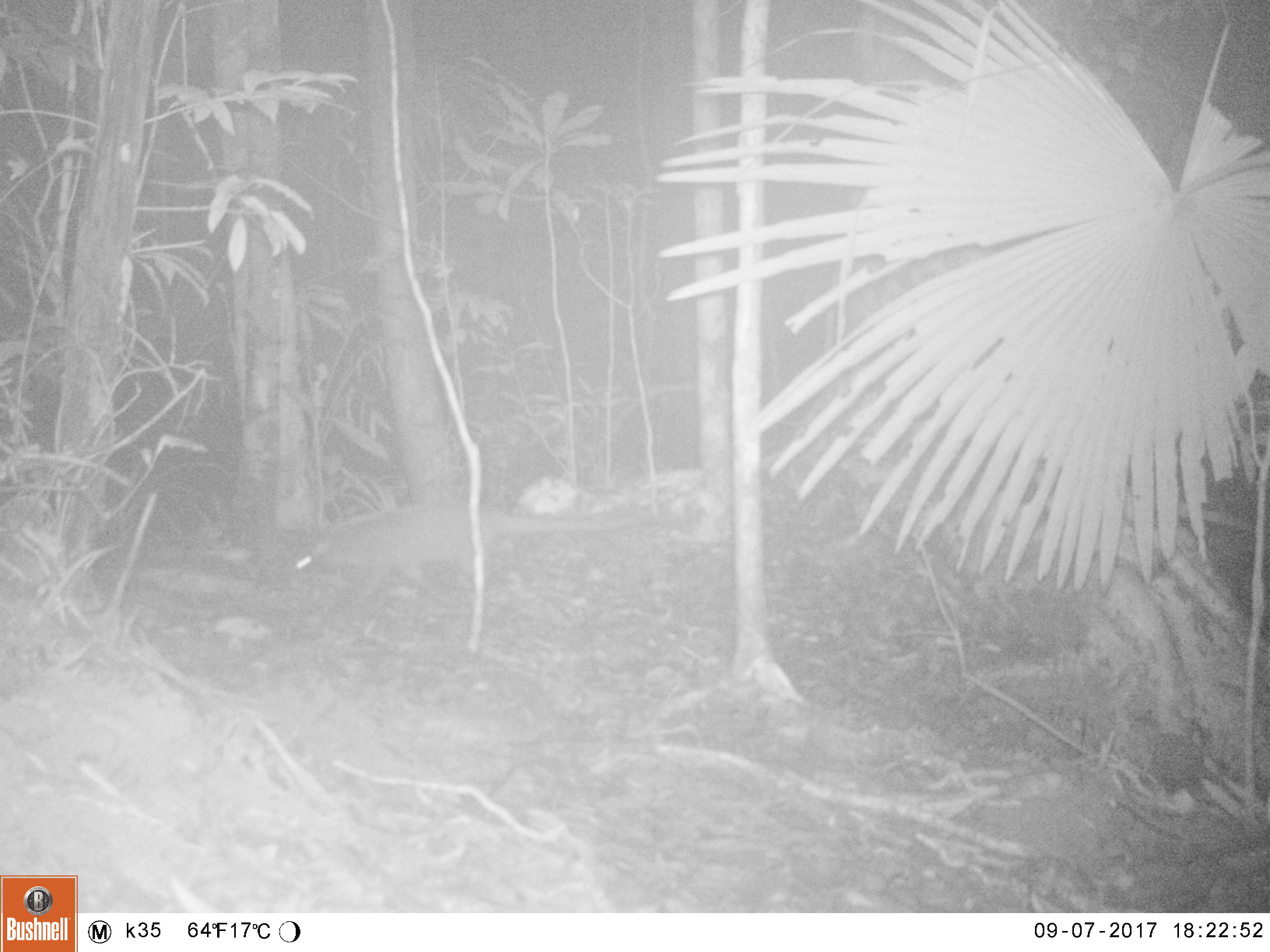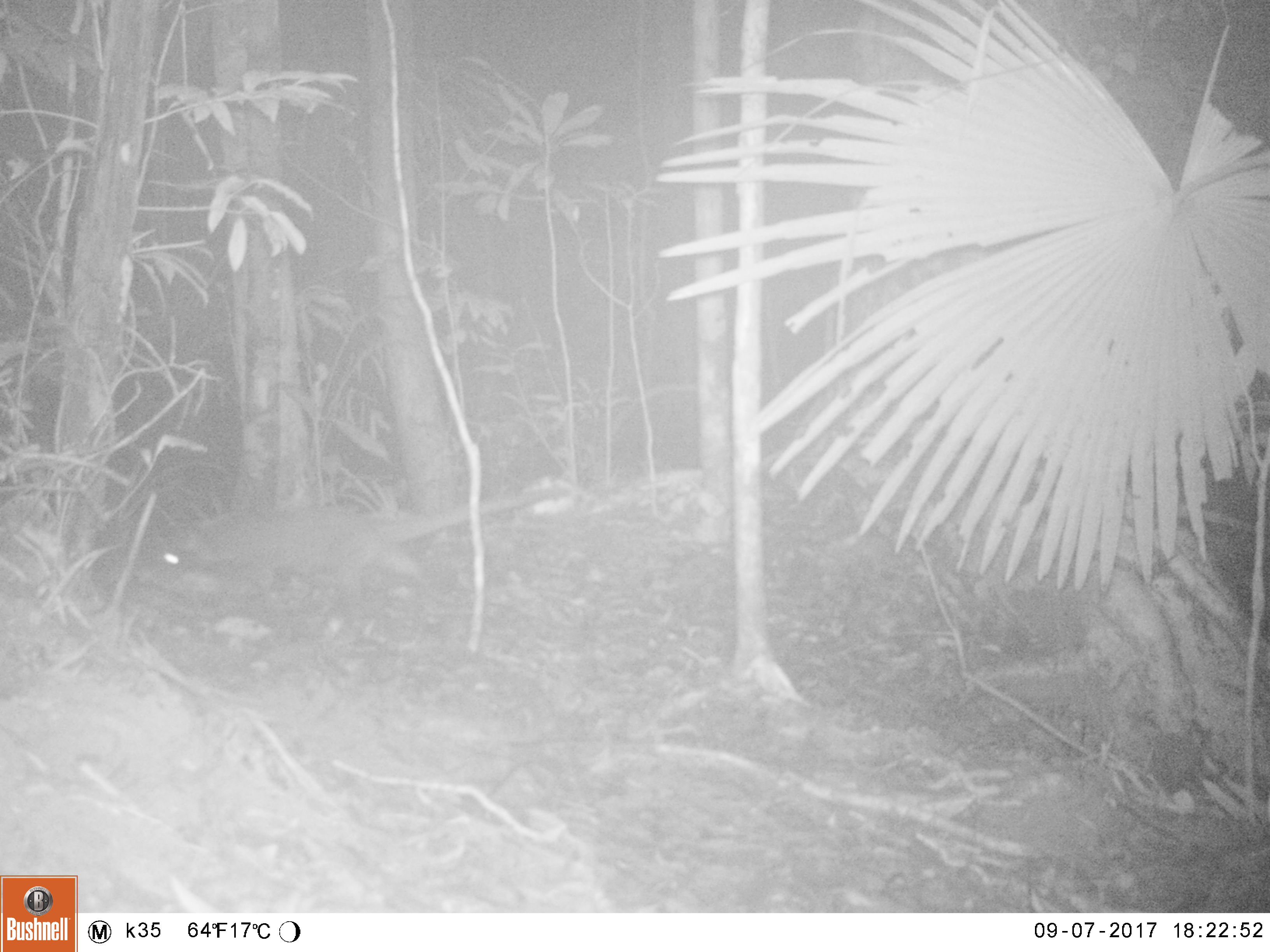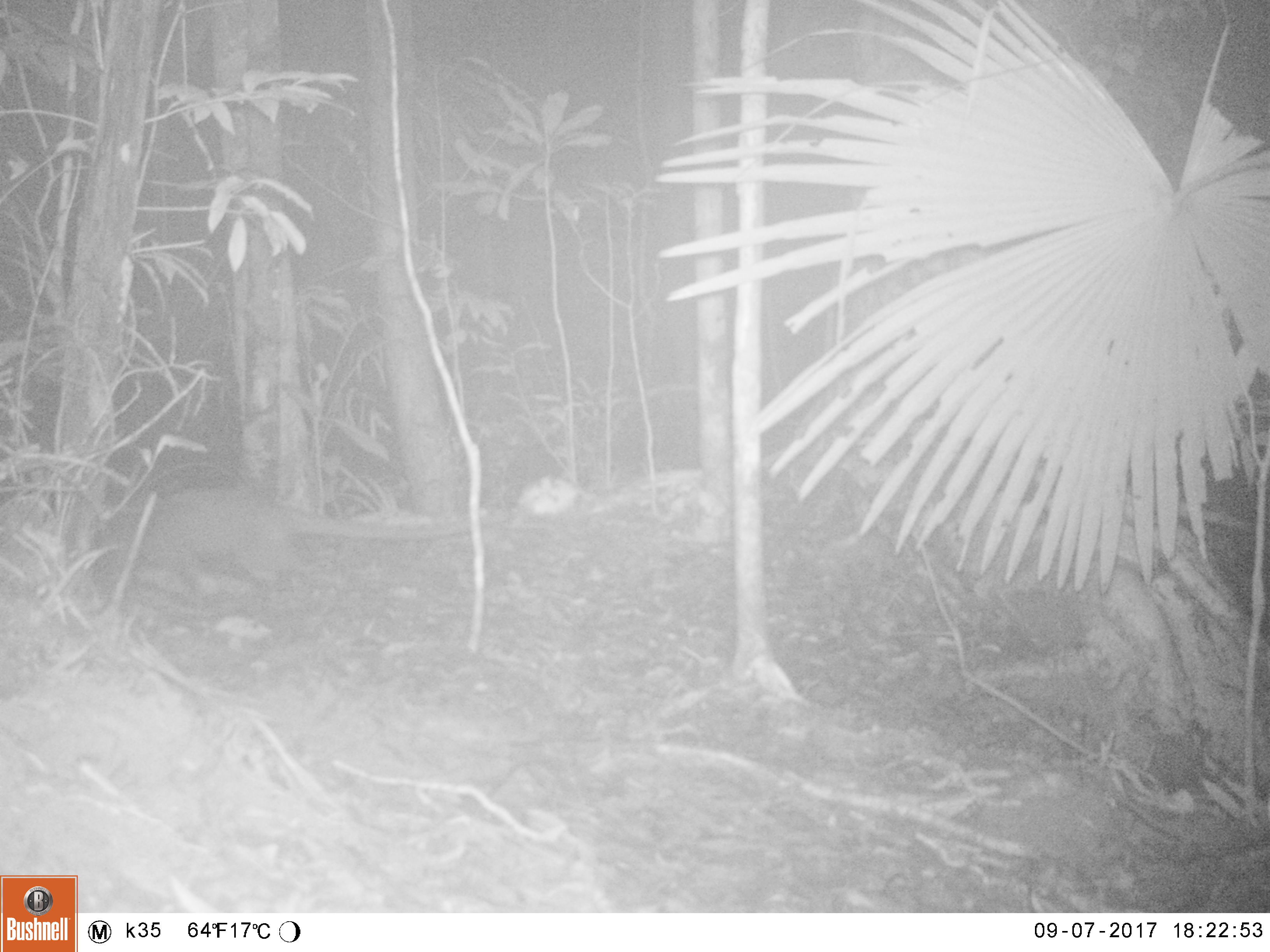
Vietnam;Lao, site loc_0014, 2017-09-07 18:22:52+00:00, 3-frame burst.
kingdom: Animalia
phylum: Chordata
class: Mammalia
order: Carnivora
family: Viverridae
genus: Paguma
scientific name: Paguma larvata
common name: masked palm civet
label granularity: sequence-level